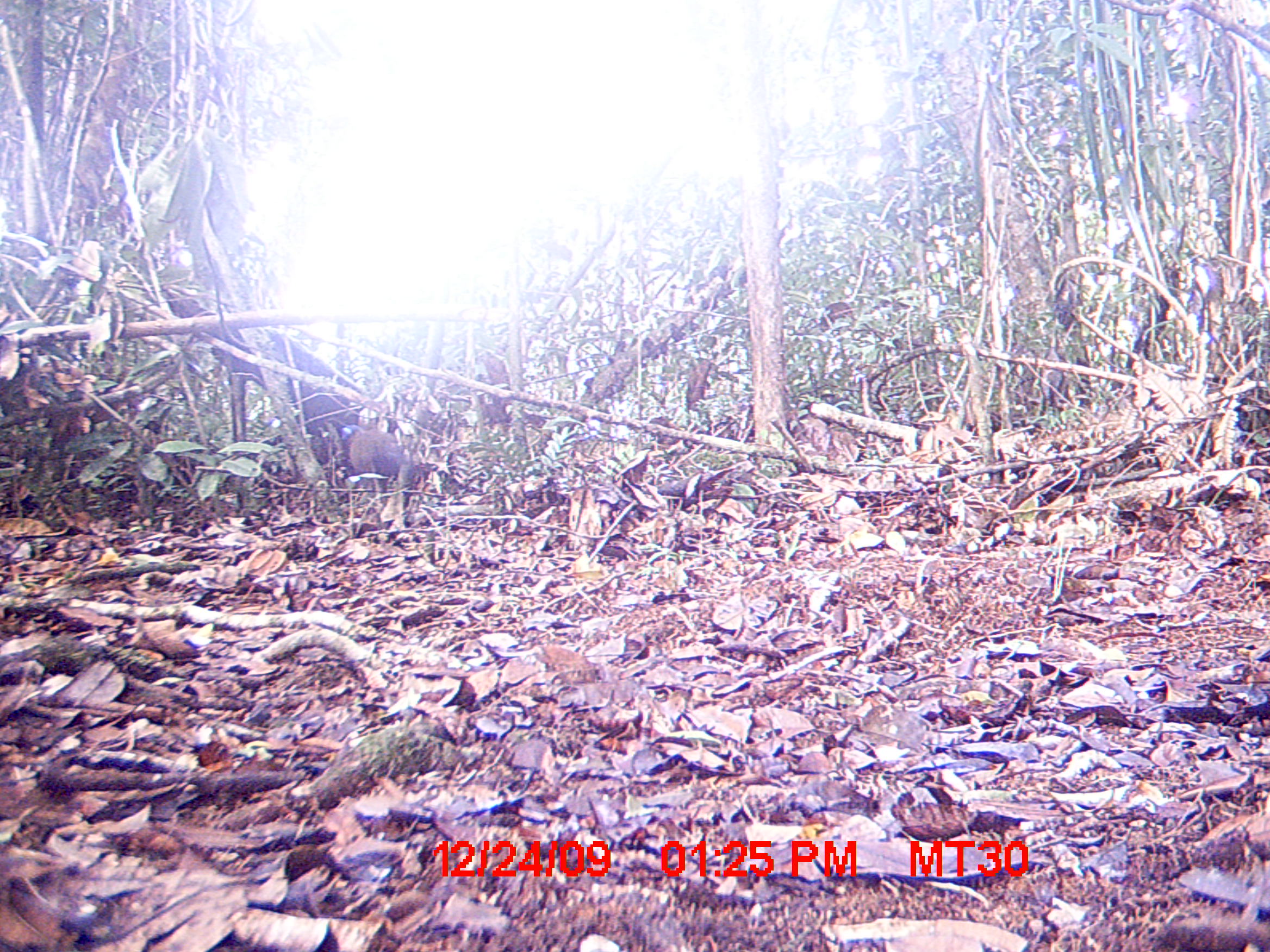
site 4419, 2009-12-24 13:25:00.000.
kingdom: Animalia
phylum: Chordata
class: Aves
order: Cuculiformes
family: Cuculidae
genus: Coua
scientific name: Coua serriana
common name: red-breasted coua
Coua serriana (red-breasted coua), count 1.